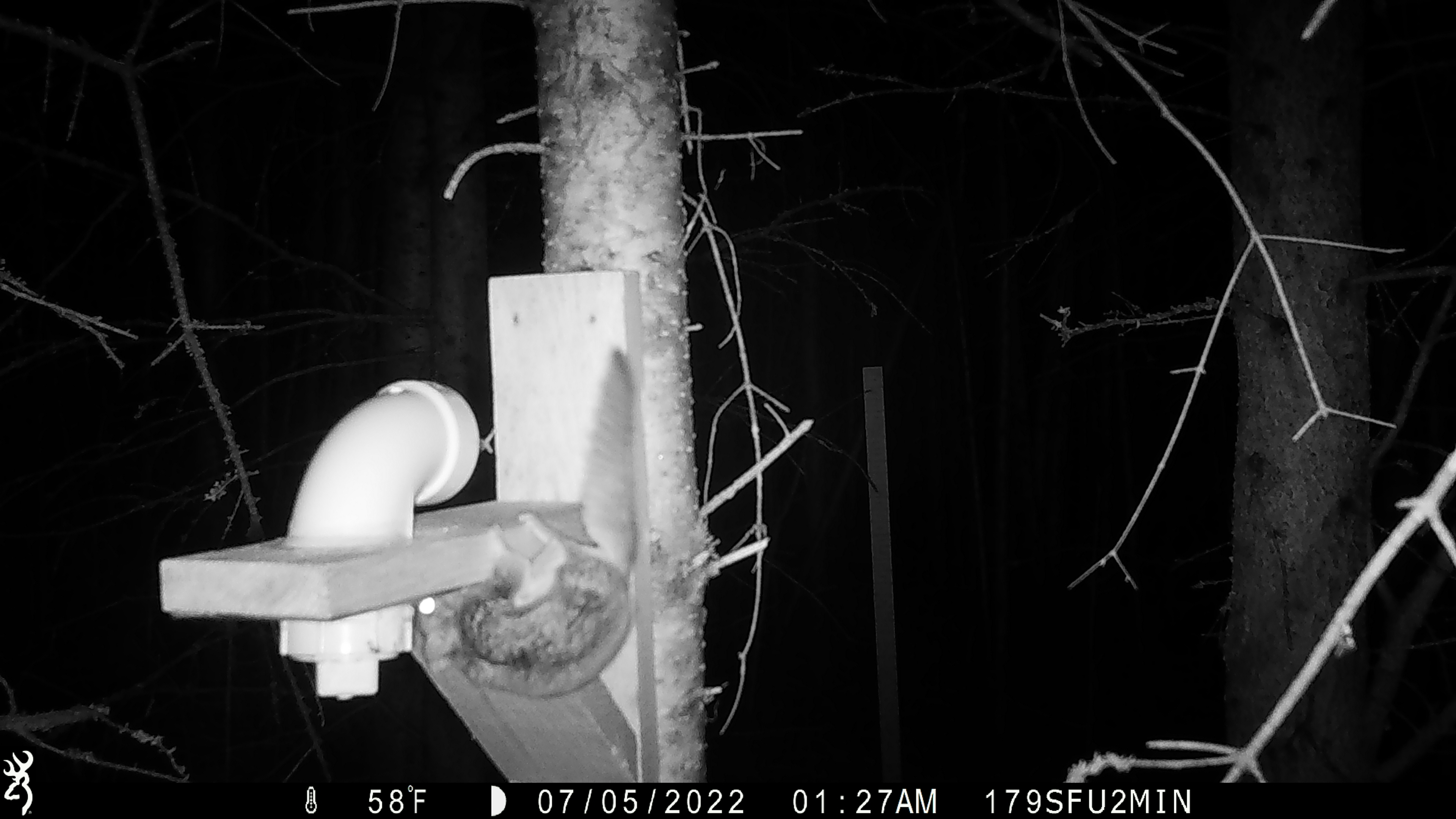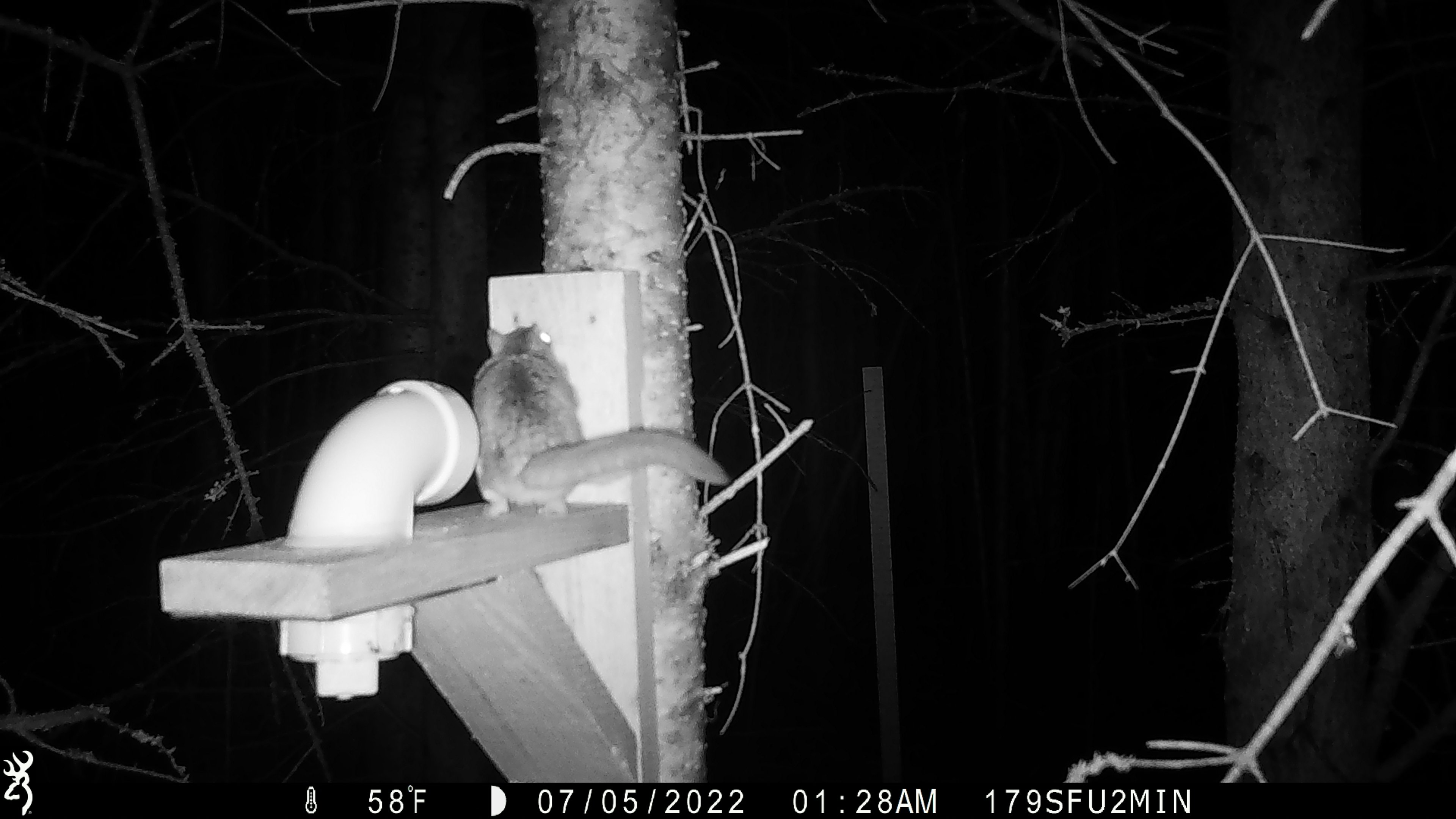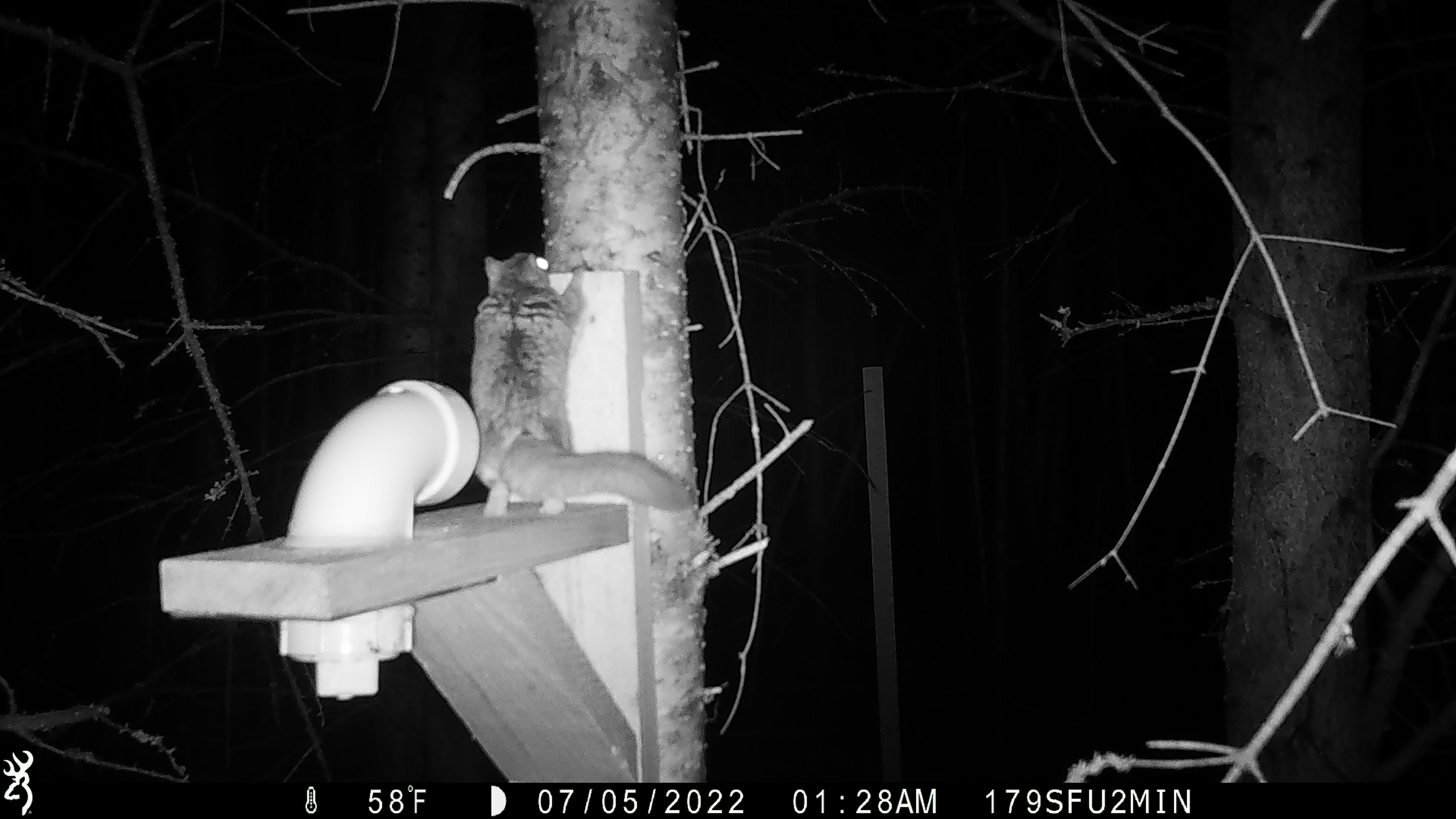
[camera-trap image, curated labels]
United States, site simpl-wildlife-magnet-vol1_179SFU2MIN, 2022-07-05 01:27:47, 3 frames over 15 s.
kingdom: Animalia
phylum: Chordata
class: Mammalia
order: Rodentia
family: Sciuridae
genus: Glaucomys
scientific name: Glaucomys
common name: flying squirrel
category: flying squirrel sp.